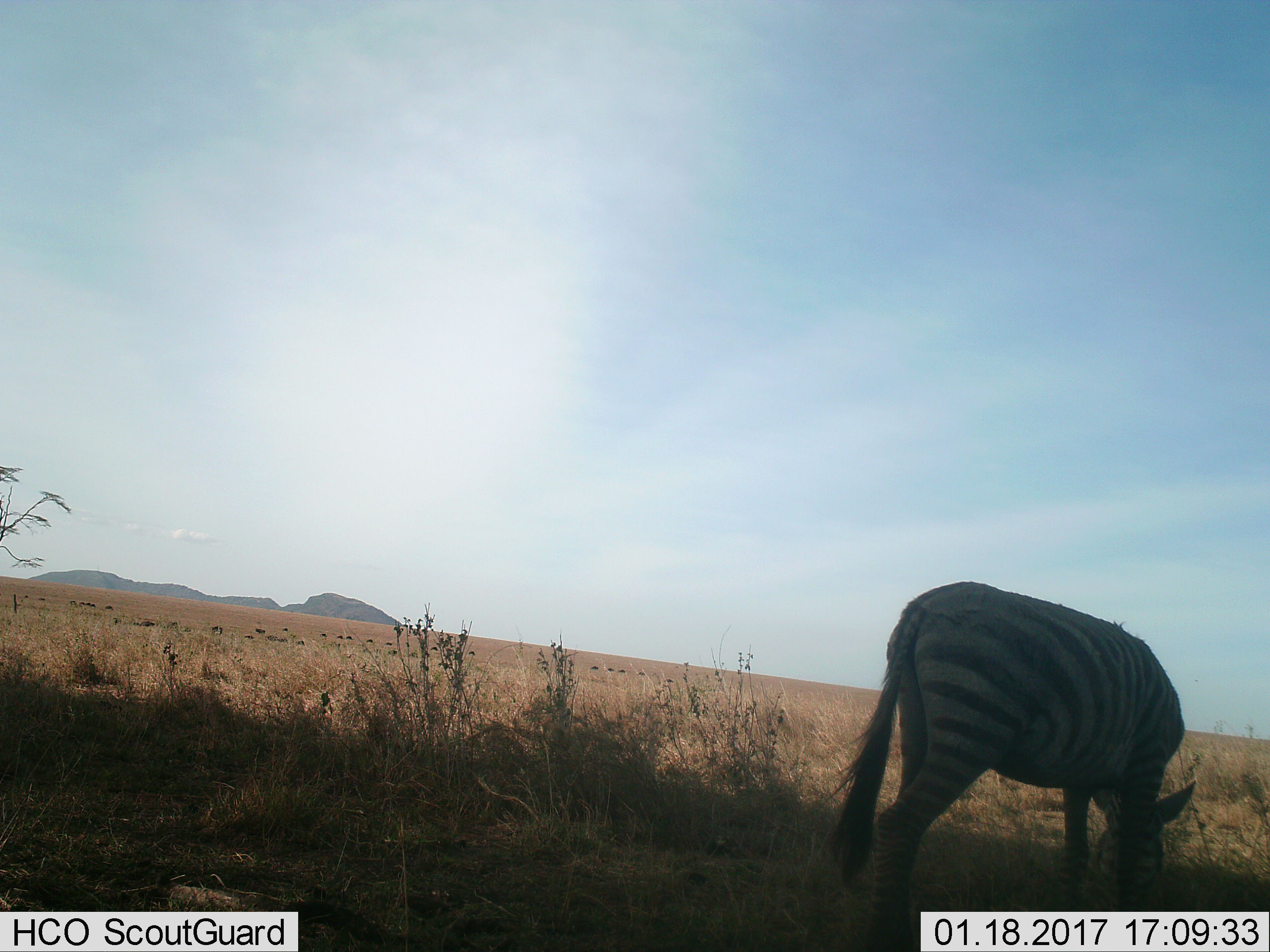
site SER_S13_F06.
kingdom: Animalia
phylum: Chordata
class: Mammalia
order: Perissodactyla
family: Equidae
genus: Equus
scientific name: Equus quagga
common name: plains zebra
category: zebraplains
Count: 1.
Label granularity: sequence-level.